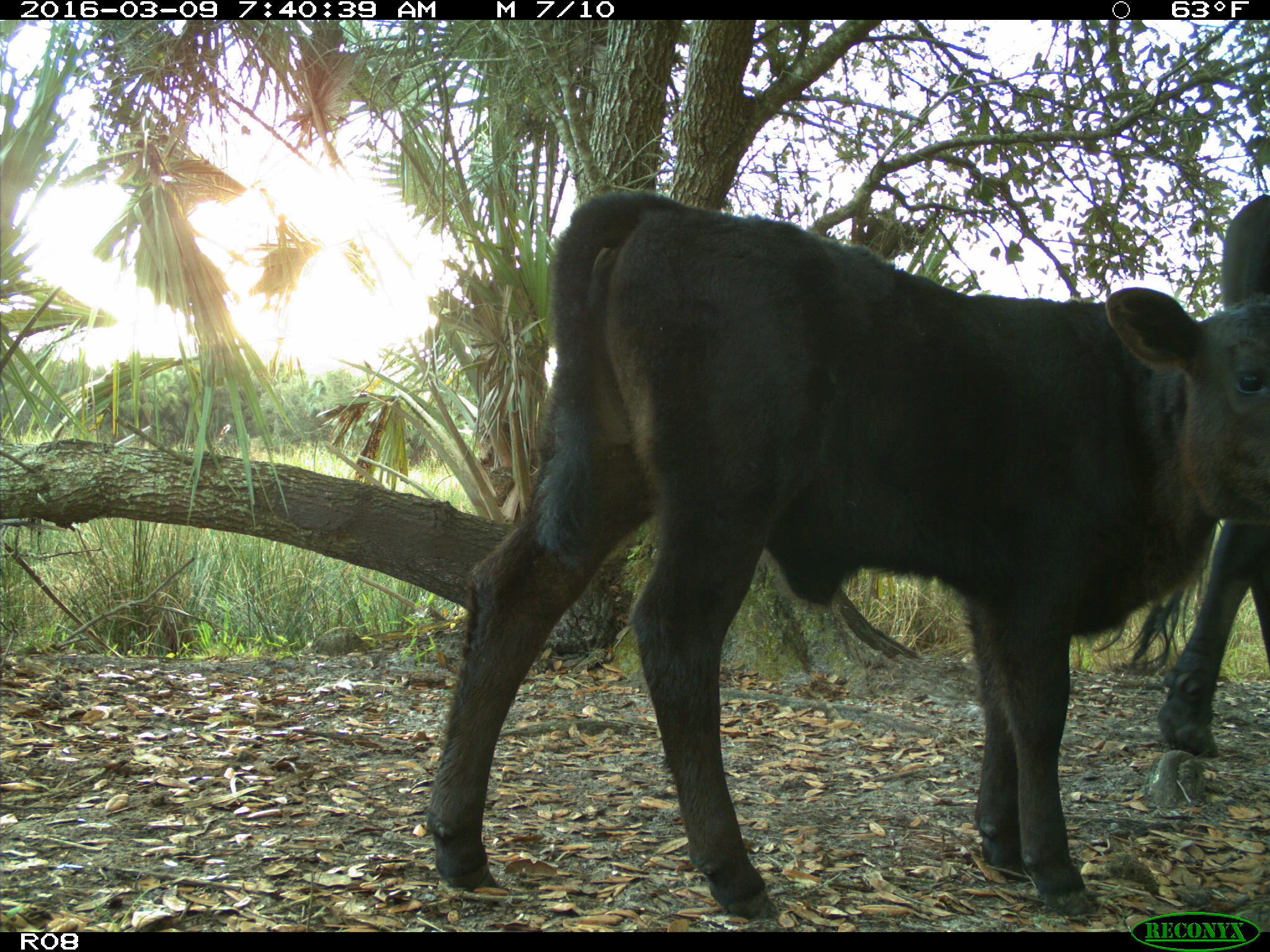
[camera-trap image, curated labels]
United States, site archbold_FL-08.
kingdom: Animalia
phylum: Chordata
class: Mammalia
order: Artiodactyla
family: Bovidae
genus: Bos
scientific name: Bos taurus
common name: domestic cow